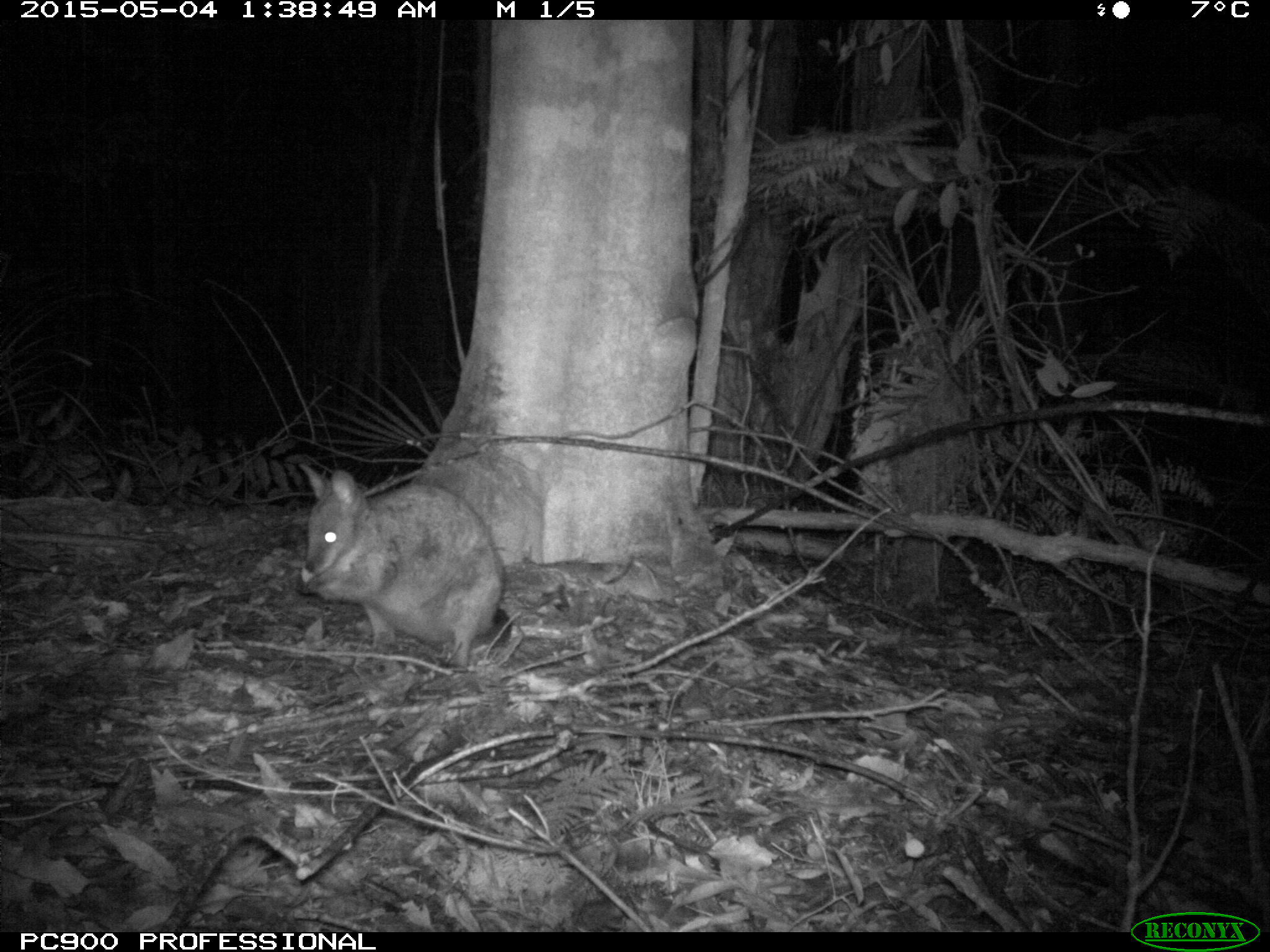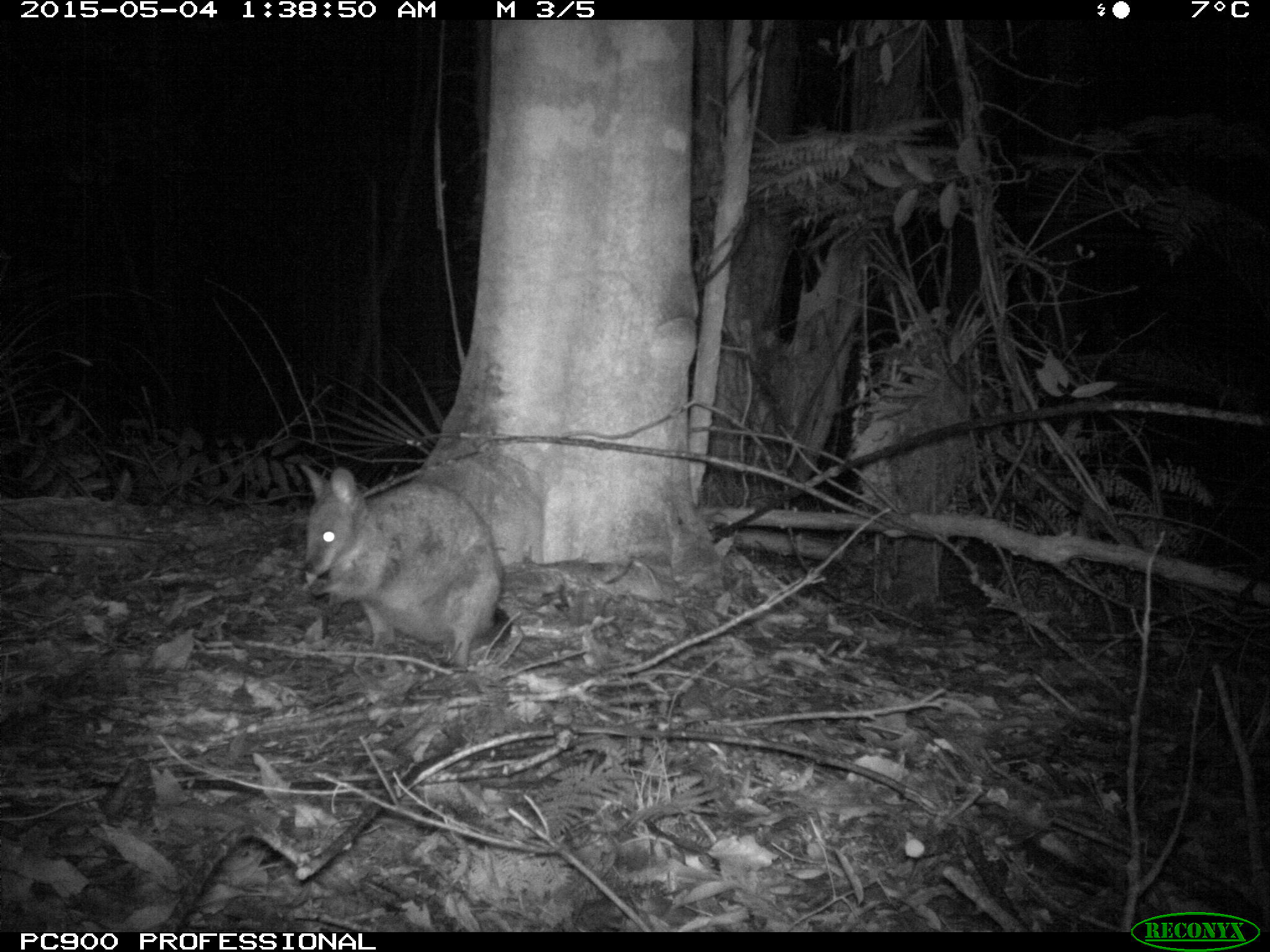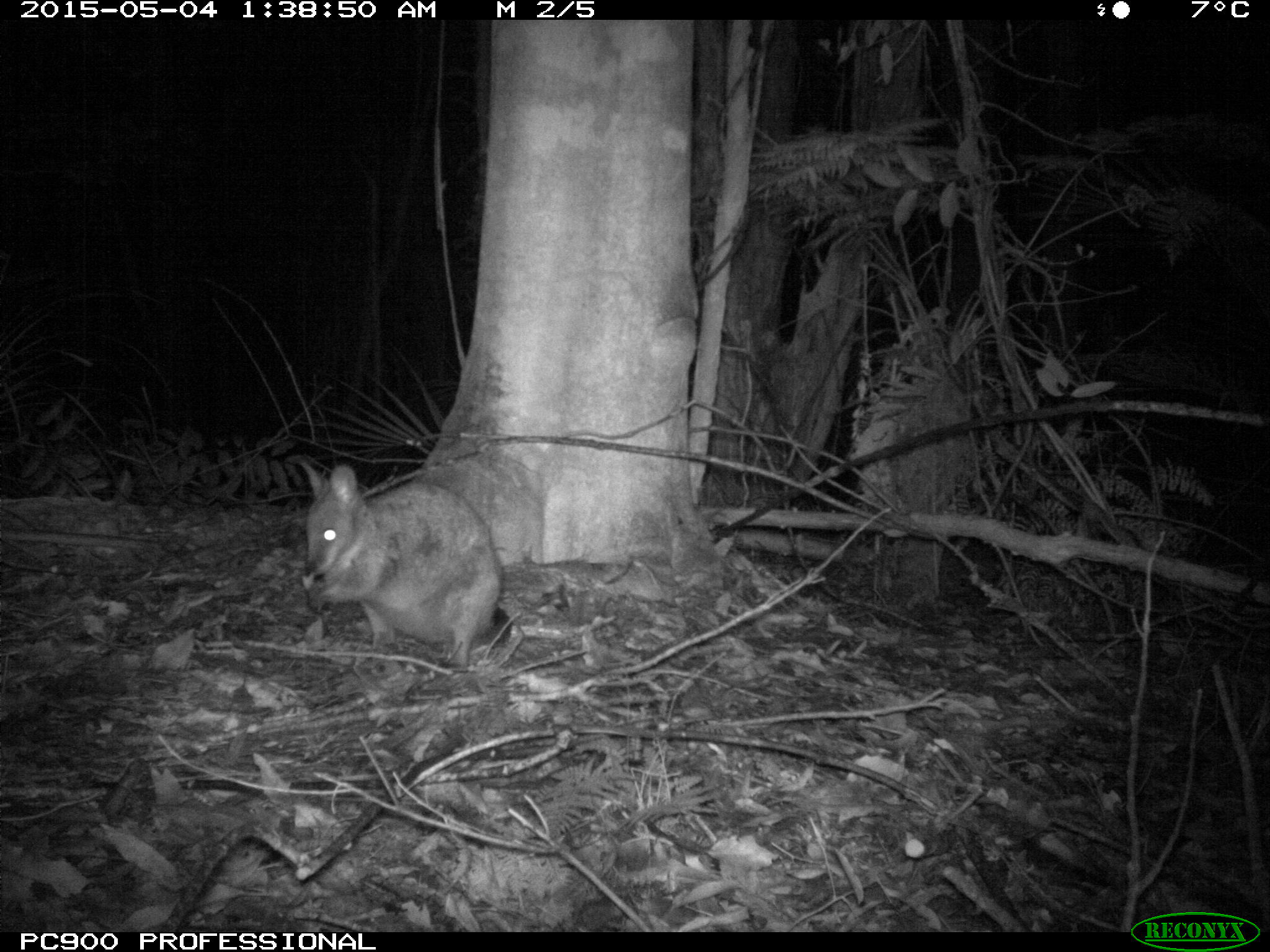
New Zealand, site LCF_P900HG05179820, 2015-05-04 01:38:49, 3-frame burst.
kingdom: Animalia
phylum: Chordata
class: Mammalia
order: Diprotodontia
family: Macropodidae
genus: Notamacropus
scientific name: Notamacropus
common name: wallaby